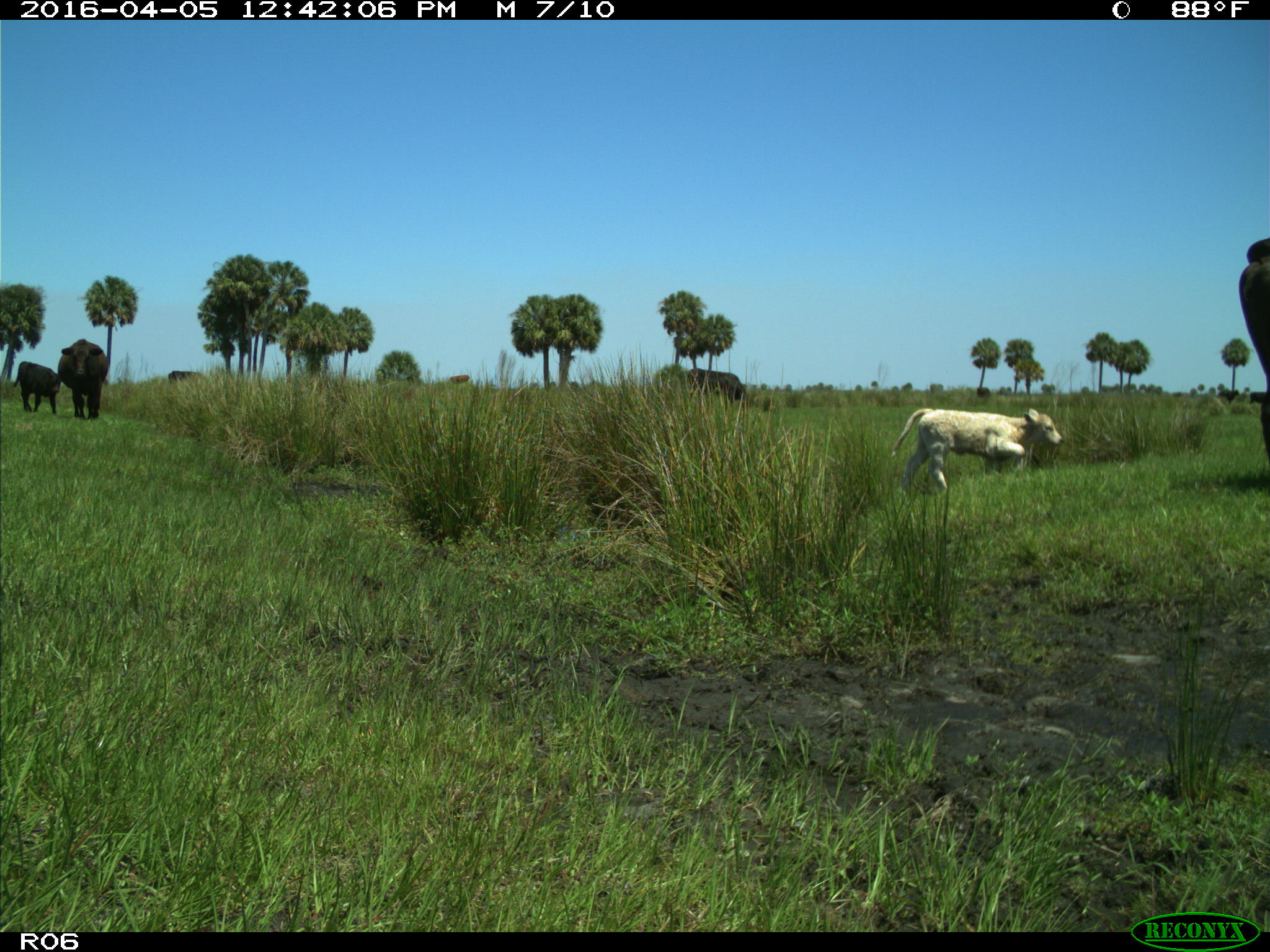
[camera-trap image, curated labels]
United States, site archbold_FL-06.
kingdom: Animalia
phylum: Chordata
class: Mammalia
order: Artiodactyla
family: Bovidae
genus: Bos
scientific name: Bos taurus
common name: domestic cow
Bos taurus (domestic cow).